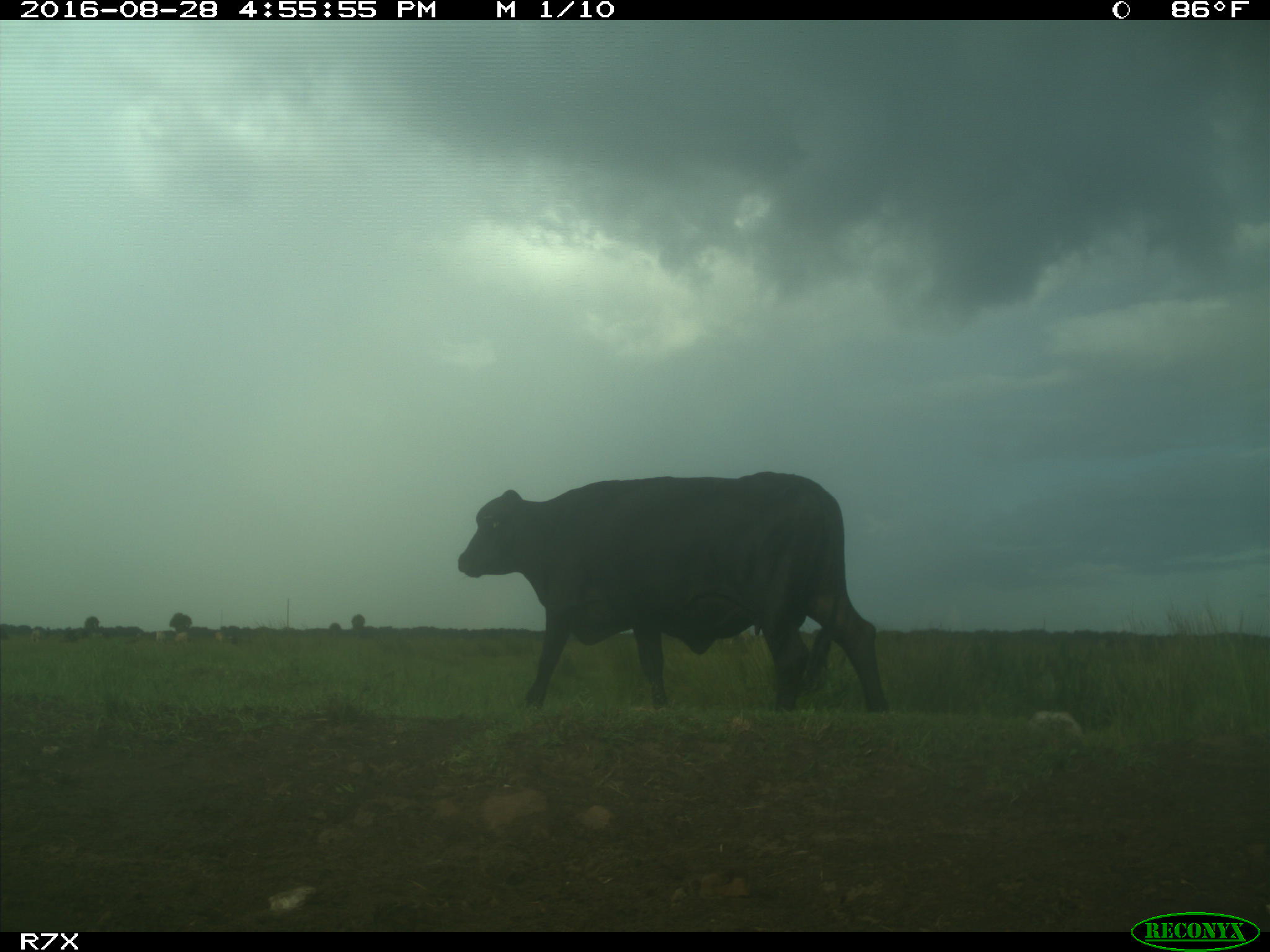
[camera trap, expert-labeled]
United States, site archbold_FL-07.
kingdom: Animalia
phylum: Chordata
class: Mammalia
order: Artiodactyla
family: Bovidae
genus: Bos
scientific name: Bos taurus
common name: domestic cow